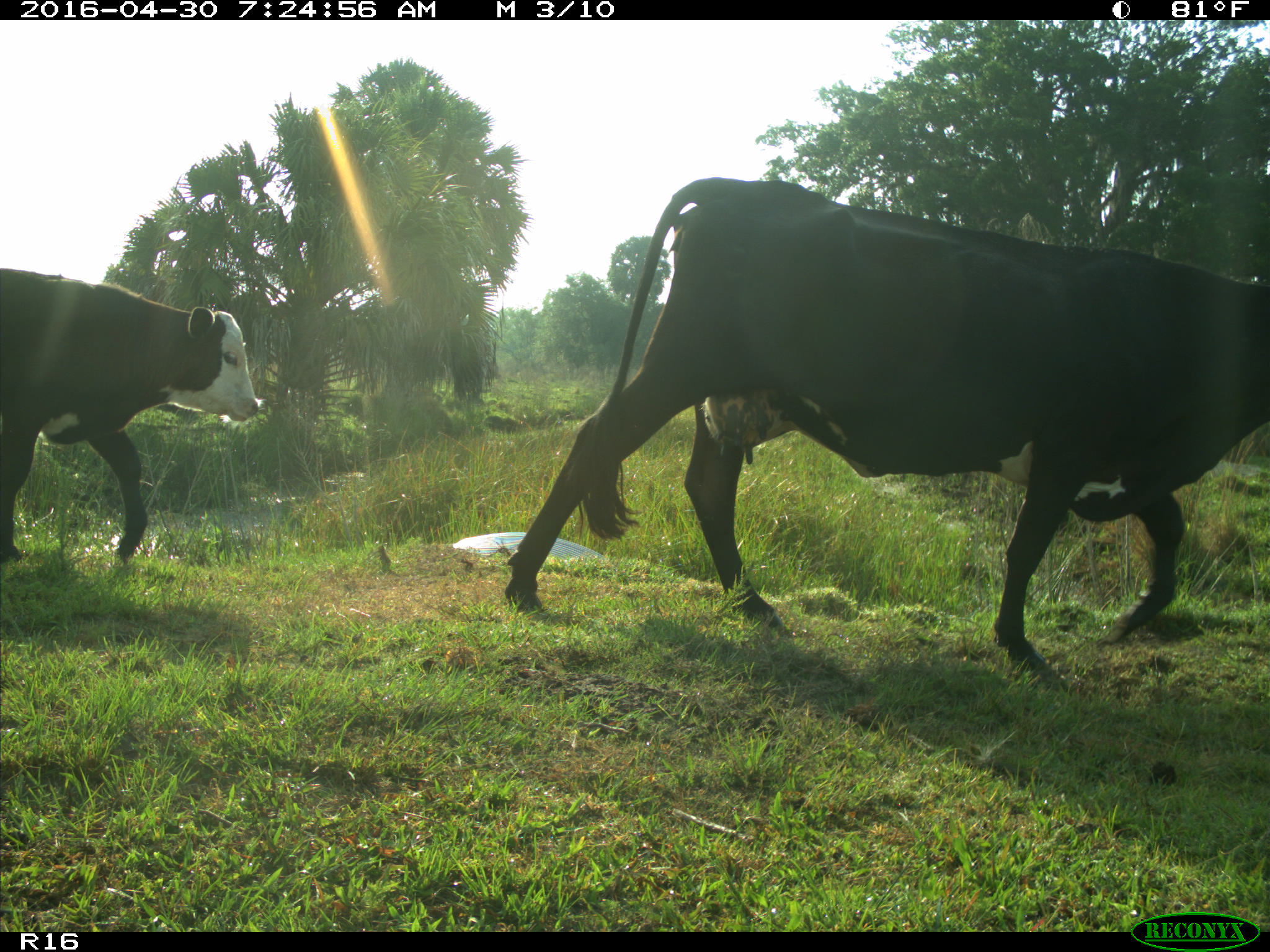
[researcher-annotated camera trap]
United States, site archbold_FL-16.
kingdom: Animalia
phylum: Chordata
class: Mammalia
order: Artiodactyla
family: Bovidae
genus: Bos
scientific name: Bos taurus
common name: domestic cow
Bos taurus (domestic cow).